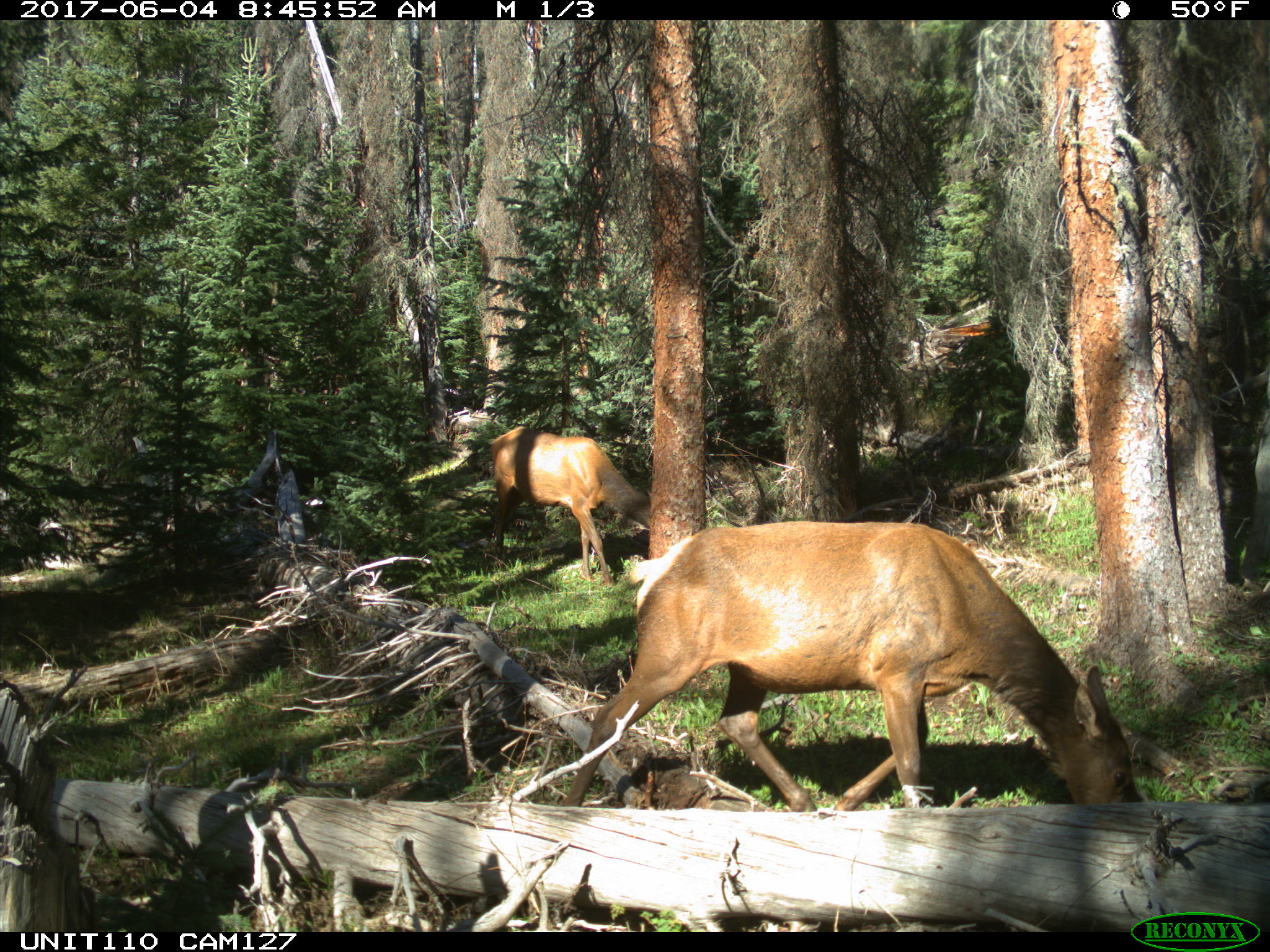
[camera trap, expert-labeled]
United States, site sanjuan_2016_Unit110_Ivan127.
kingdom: Animalia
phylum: Chordata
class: Mammalia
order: Artiodactyla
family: Cervidae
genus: Cervus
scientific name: Cervus elaphus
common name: red deer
Cervus elaphus (red deer).